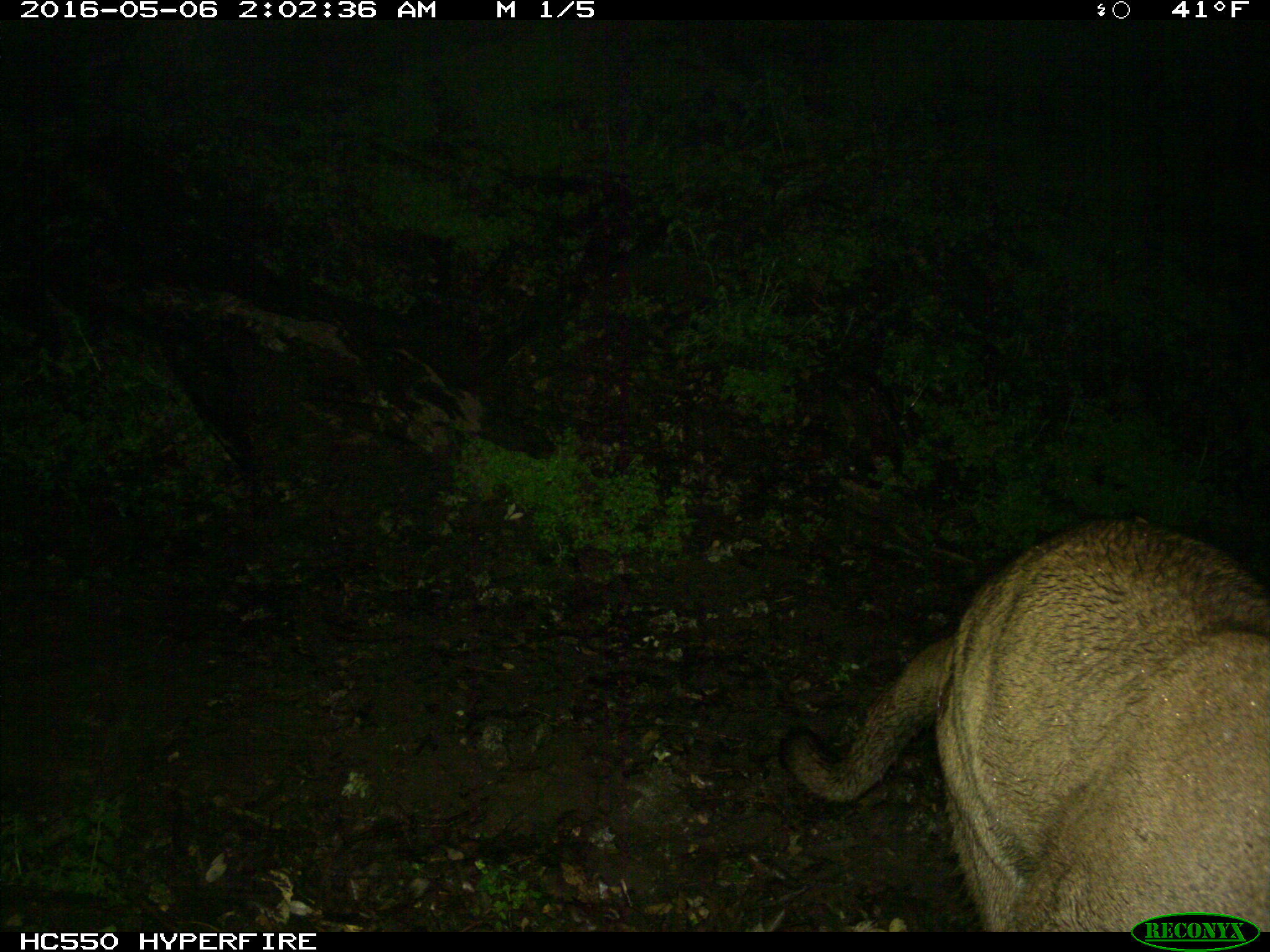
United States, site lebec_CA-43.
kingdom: Animalia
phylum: Chordata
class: Mammalia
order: Carnivora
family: Felidae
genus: Puma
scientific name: Puma concolor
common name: mountain lion